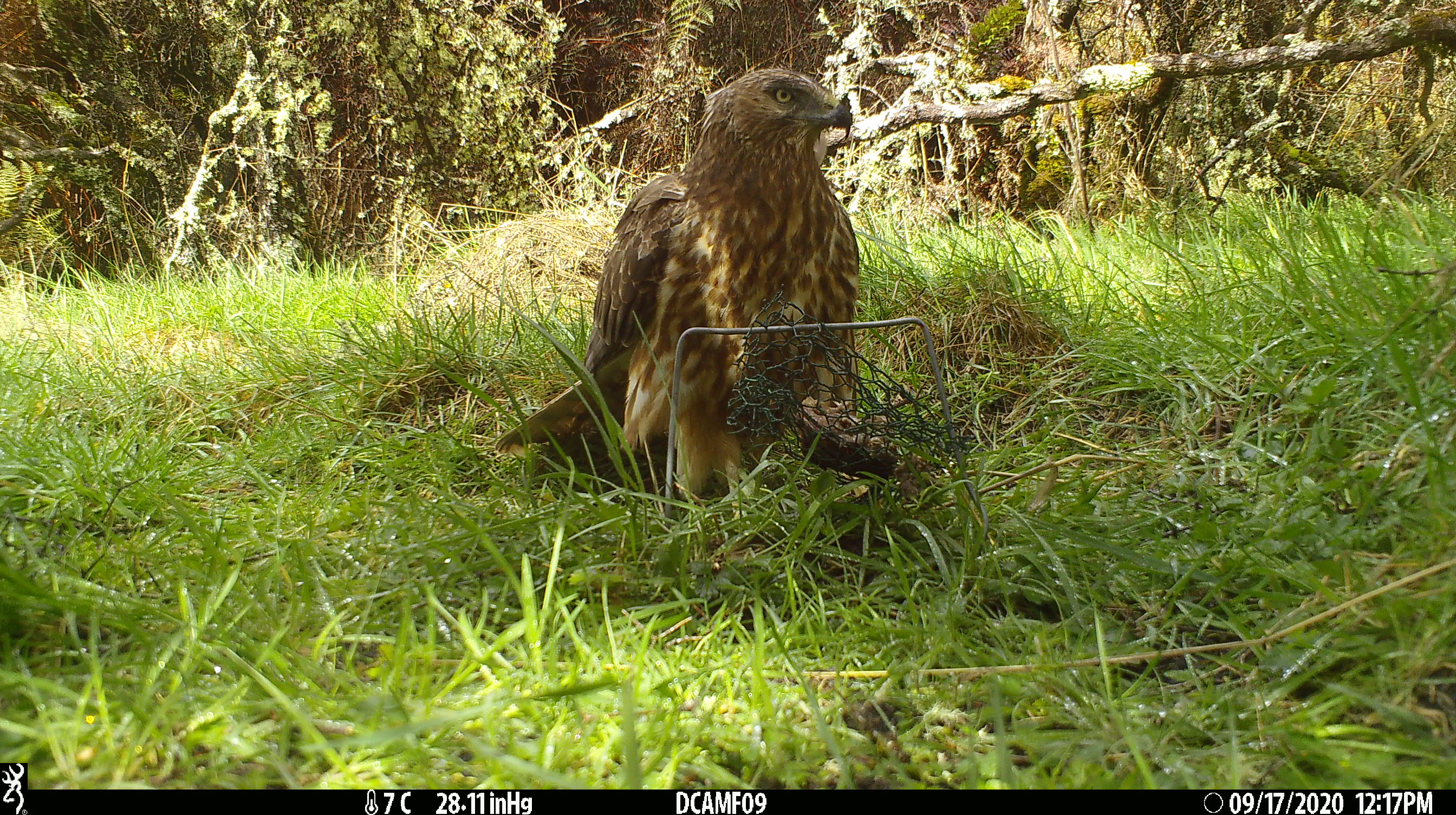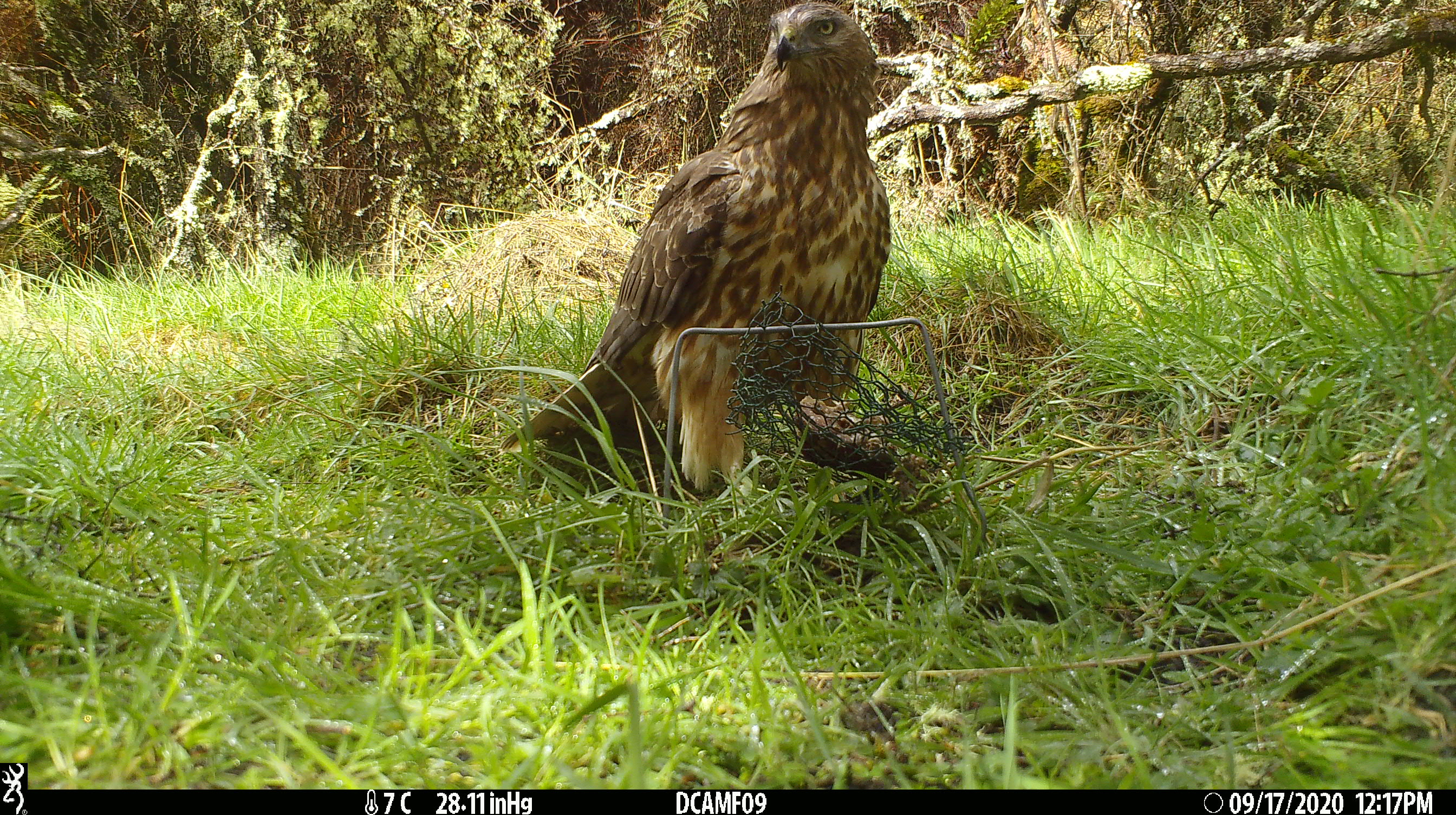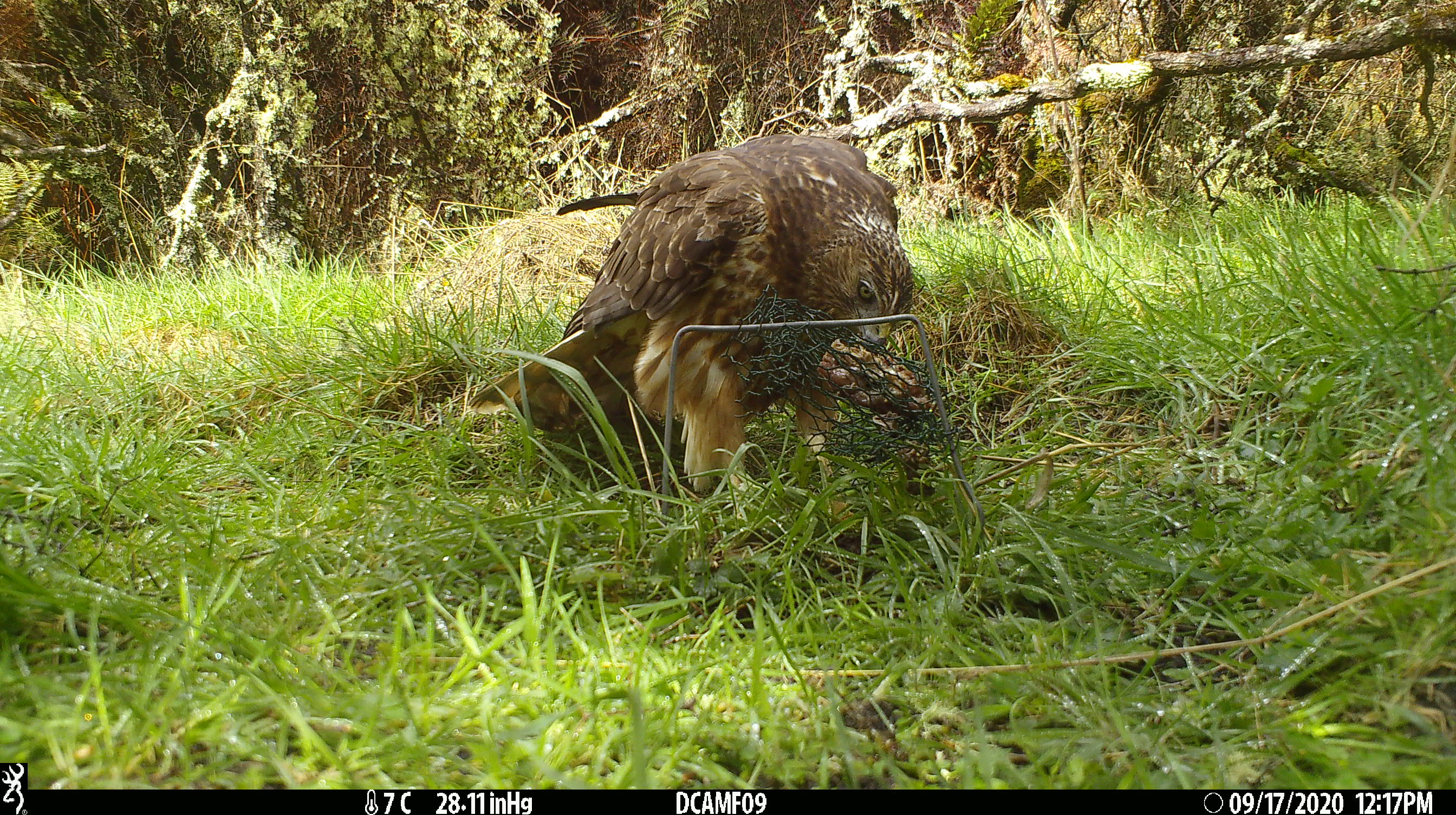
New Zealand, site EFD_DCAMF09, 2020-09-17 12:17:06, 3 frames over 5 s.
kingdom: Animalia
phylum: Chordata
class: Aves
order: Accipitriformes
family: Accipitridae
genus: Circus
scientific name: Circus approximans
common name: swamp harrier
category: harrier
Harrier (swamp harrier) (Circus approximans).